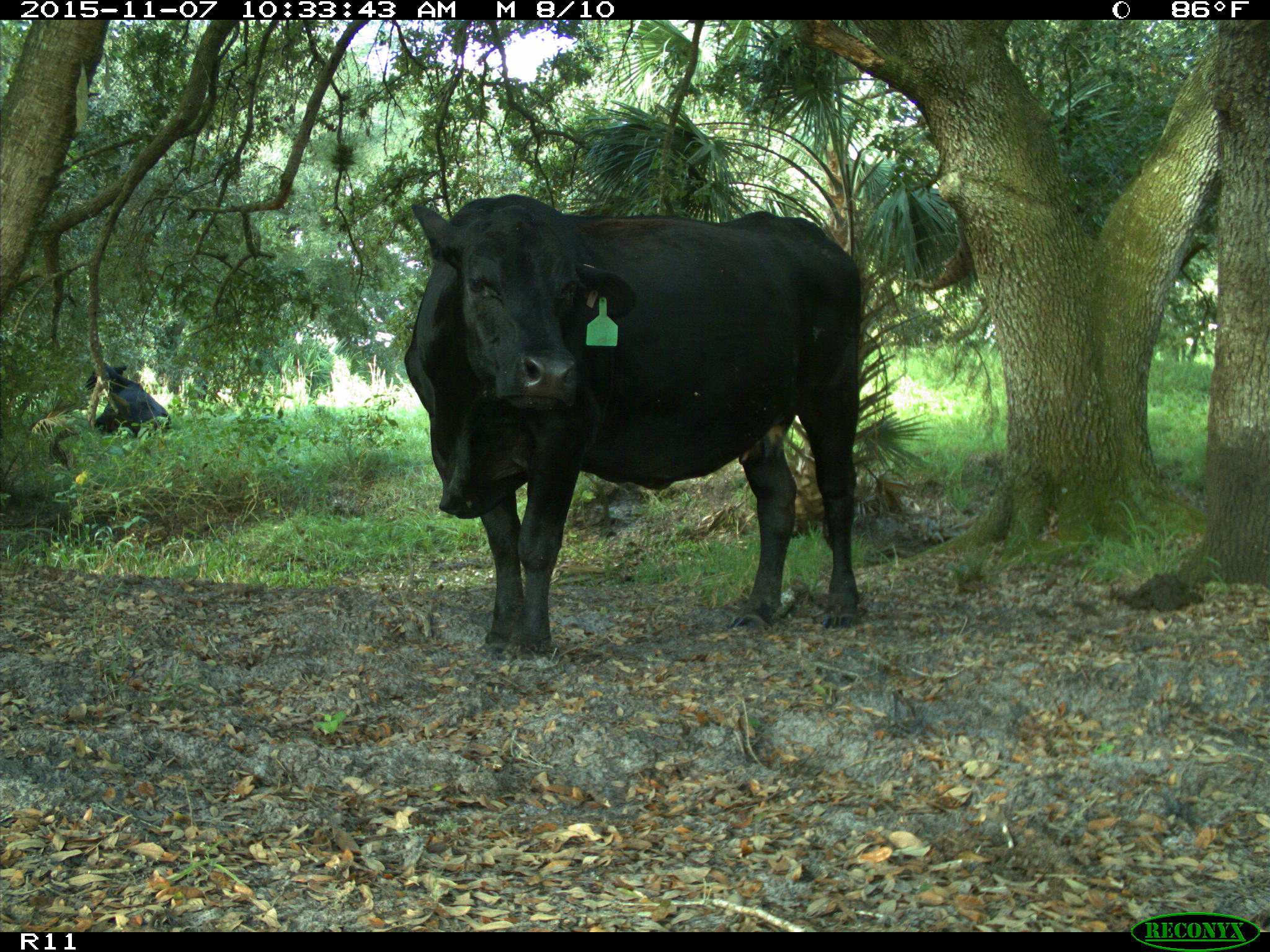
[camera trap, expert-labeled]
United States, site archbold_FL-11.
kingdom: Animalia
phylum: Chordata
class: Mammalia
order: Artiodactyla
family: Bovidae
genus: Bos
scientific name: Bos taurus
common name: domestic cow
Bos taurus (domestic cow).